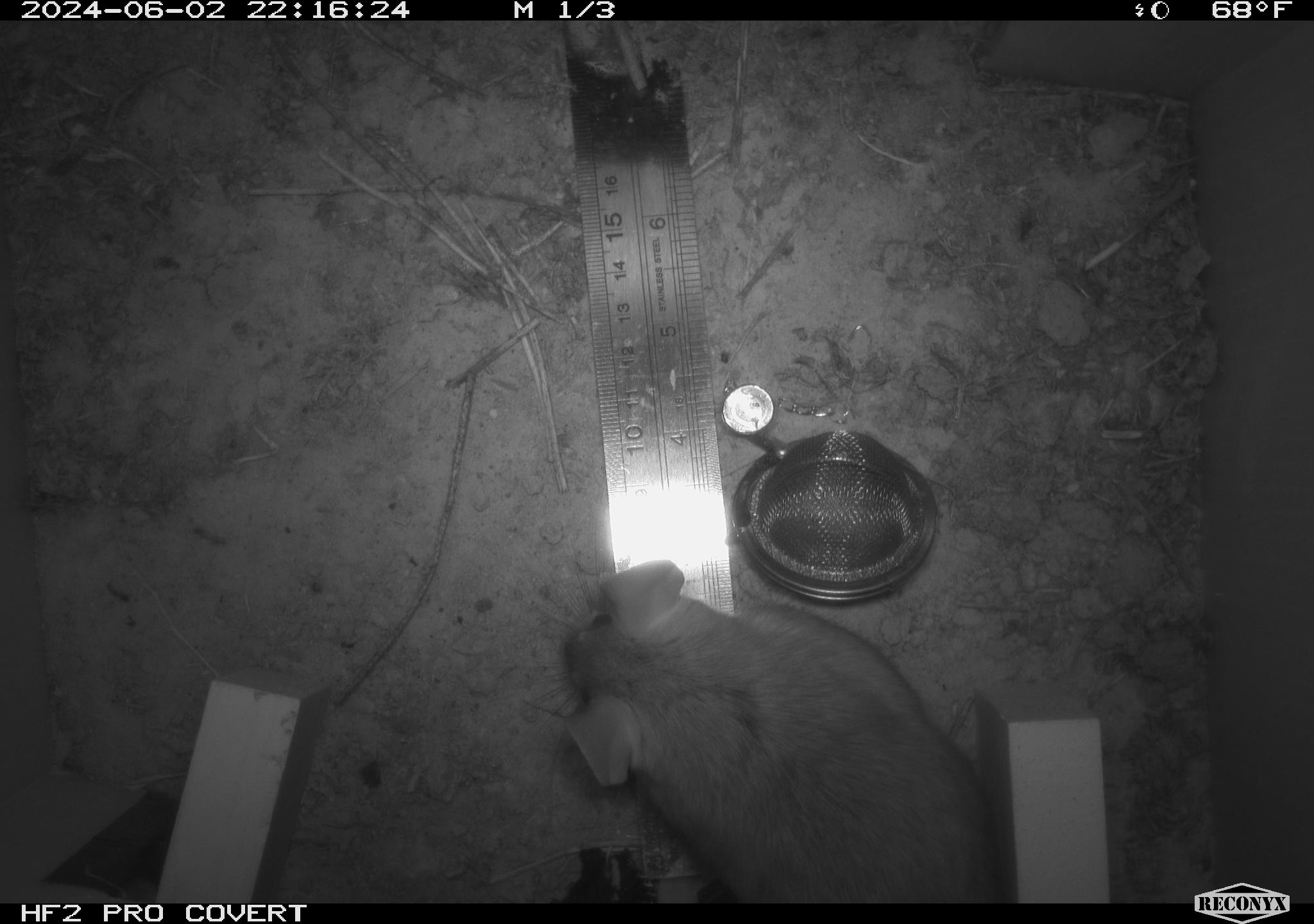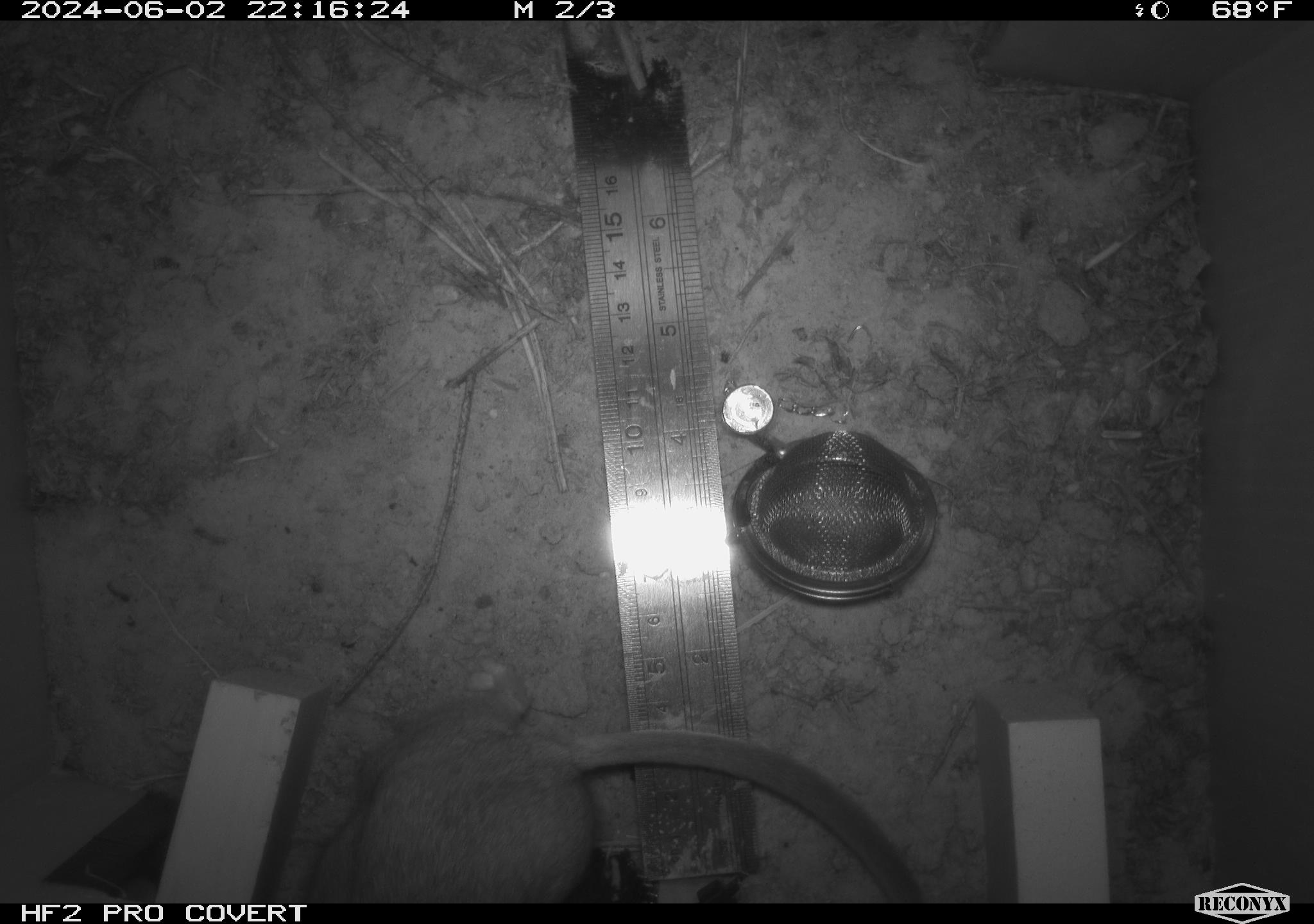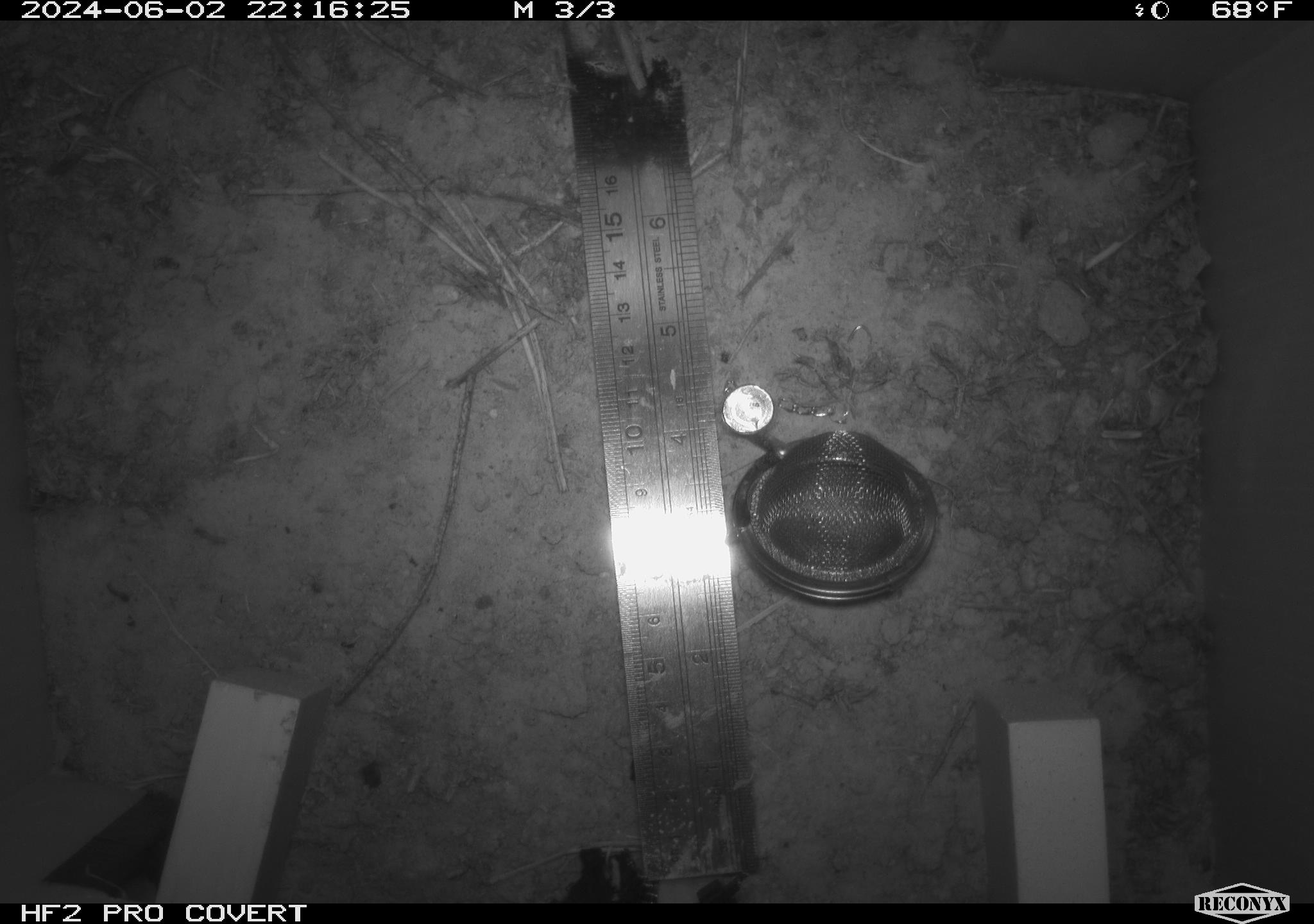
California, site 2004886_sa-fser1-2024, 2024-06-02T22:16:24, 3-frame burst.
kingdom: Animalia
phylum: Chordata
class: Mammalia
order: Rodentia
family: Sciuridae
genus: Neotamias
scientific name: Neotamias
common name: western chipmunks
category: neotamias species